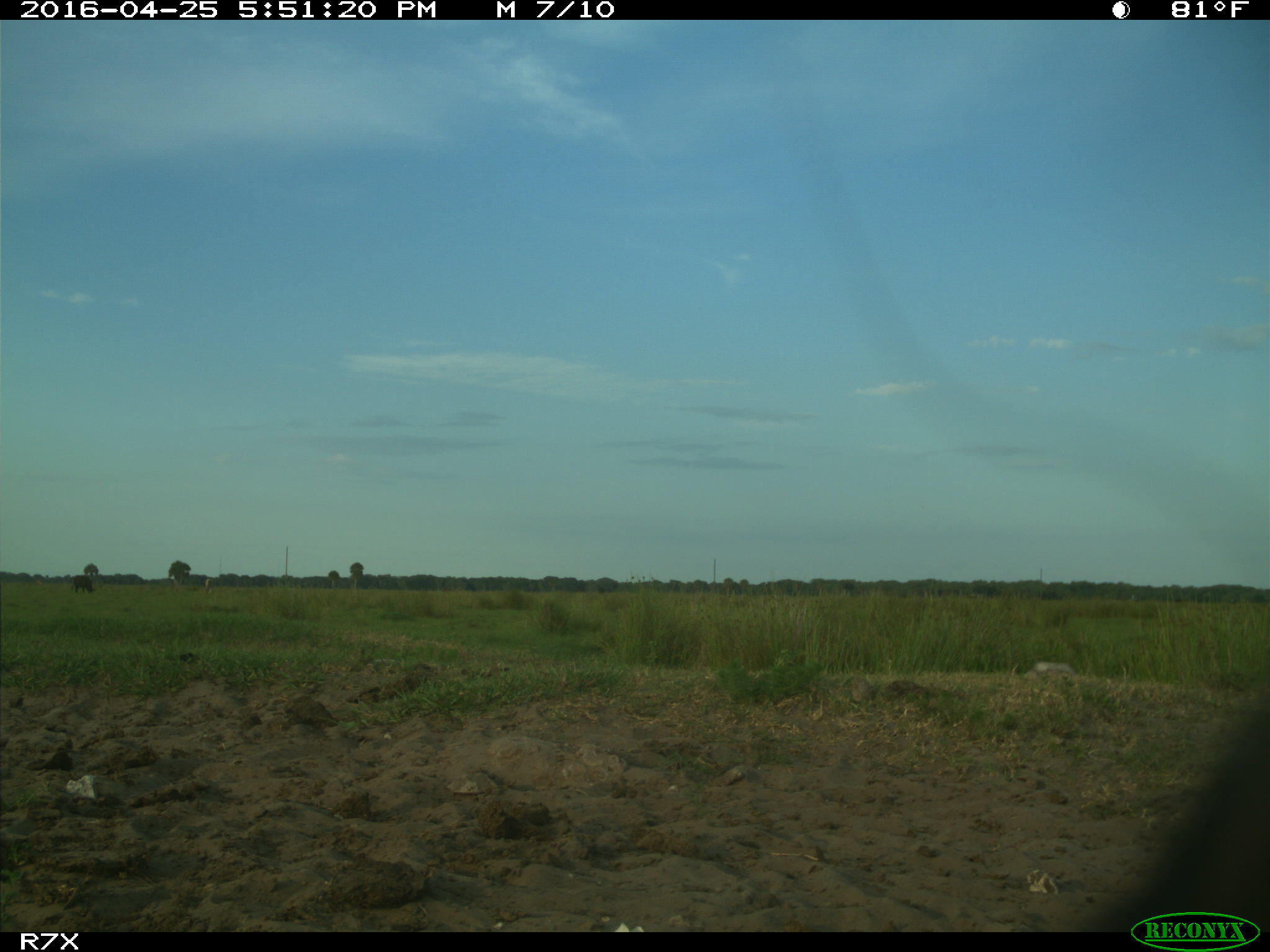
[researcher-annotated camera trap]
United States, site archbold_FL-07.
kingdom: Animalia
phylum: Chordata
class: Mammalia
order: Artiodactyla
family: Bovidae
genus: Bos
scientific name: Bos taurus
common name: domestic cow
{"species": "Bos taurus (domestic cow)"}